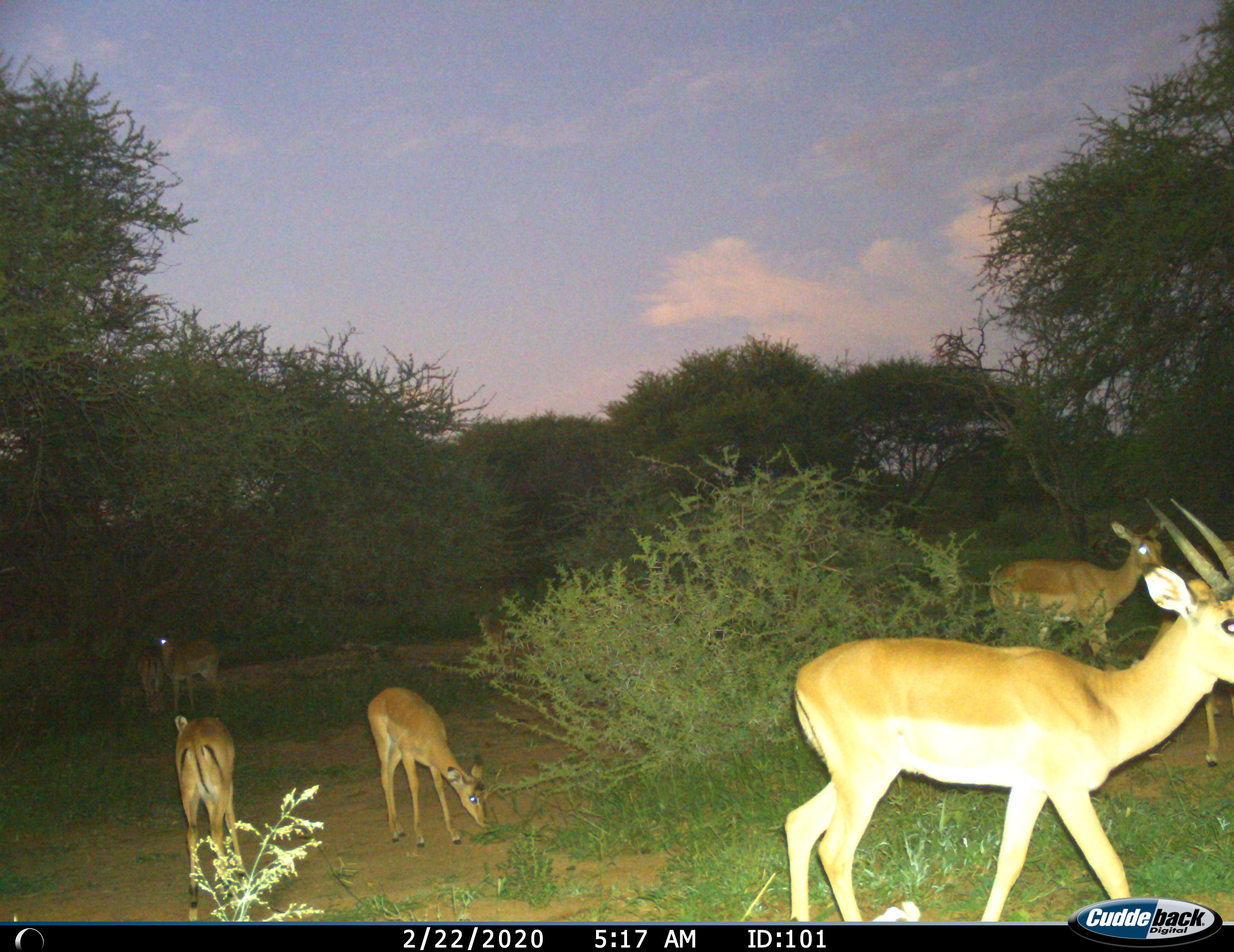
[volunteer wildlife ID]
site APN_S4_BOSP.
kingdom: Animalia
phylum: Chordata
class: Mammalia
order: Artiodactyla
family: Bovidae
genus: Aepyceros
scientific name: Aepyceros melampus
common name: impala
Impala (Aepyceros melampus), count 7. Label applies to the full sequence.